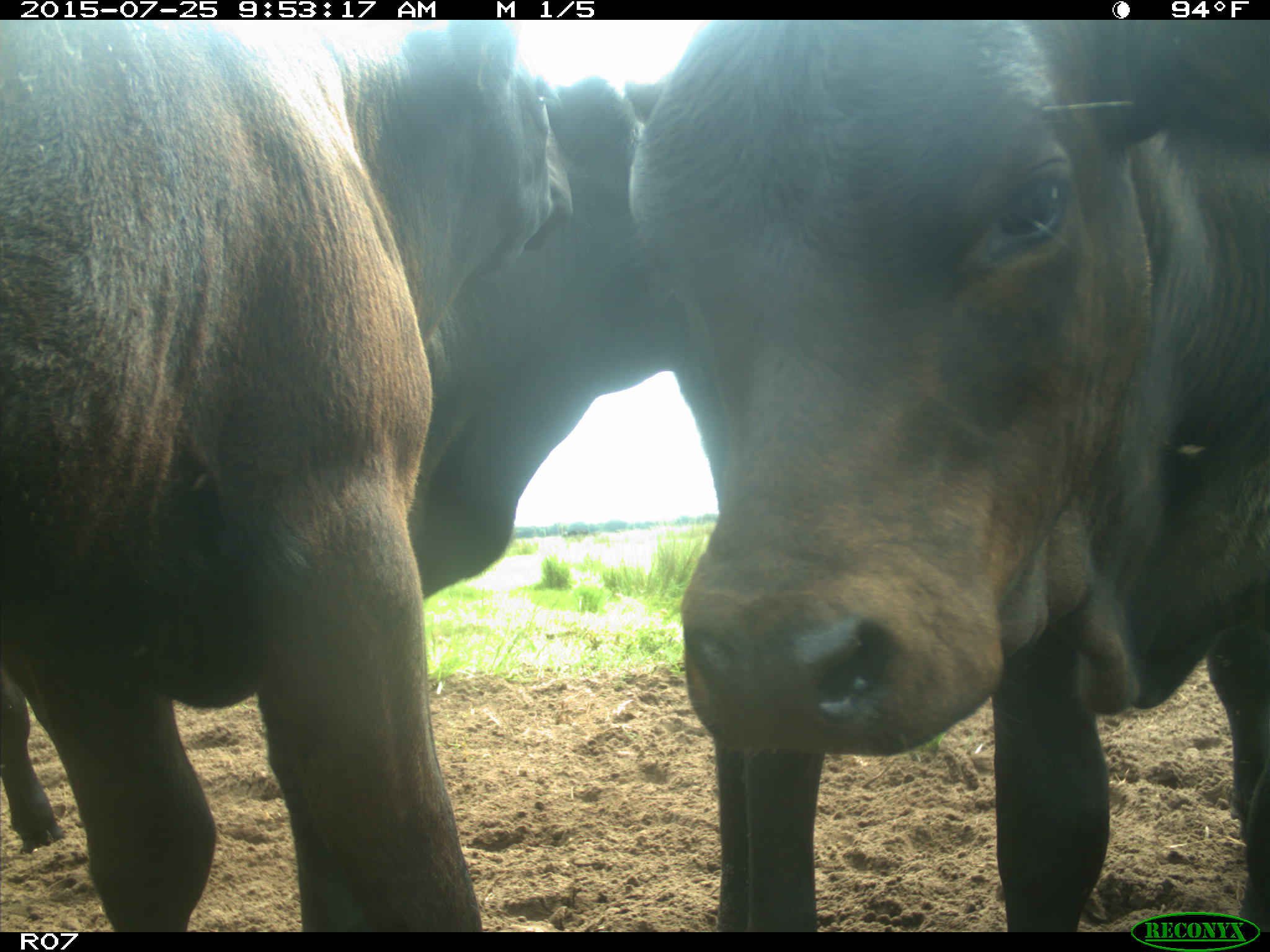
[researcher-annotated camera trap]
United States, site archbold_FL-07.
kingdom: Animalia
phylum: Chordata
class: Mammalia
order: Artiodactyla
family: Bovidae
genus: Bos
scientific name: Bos taurus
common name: domestic cow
Bos taurus (domestic cow).